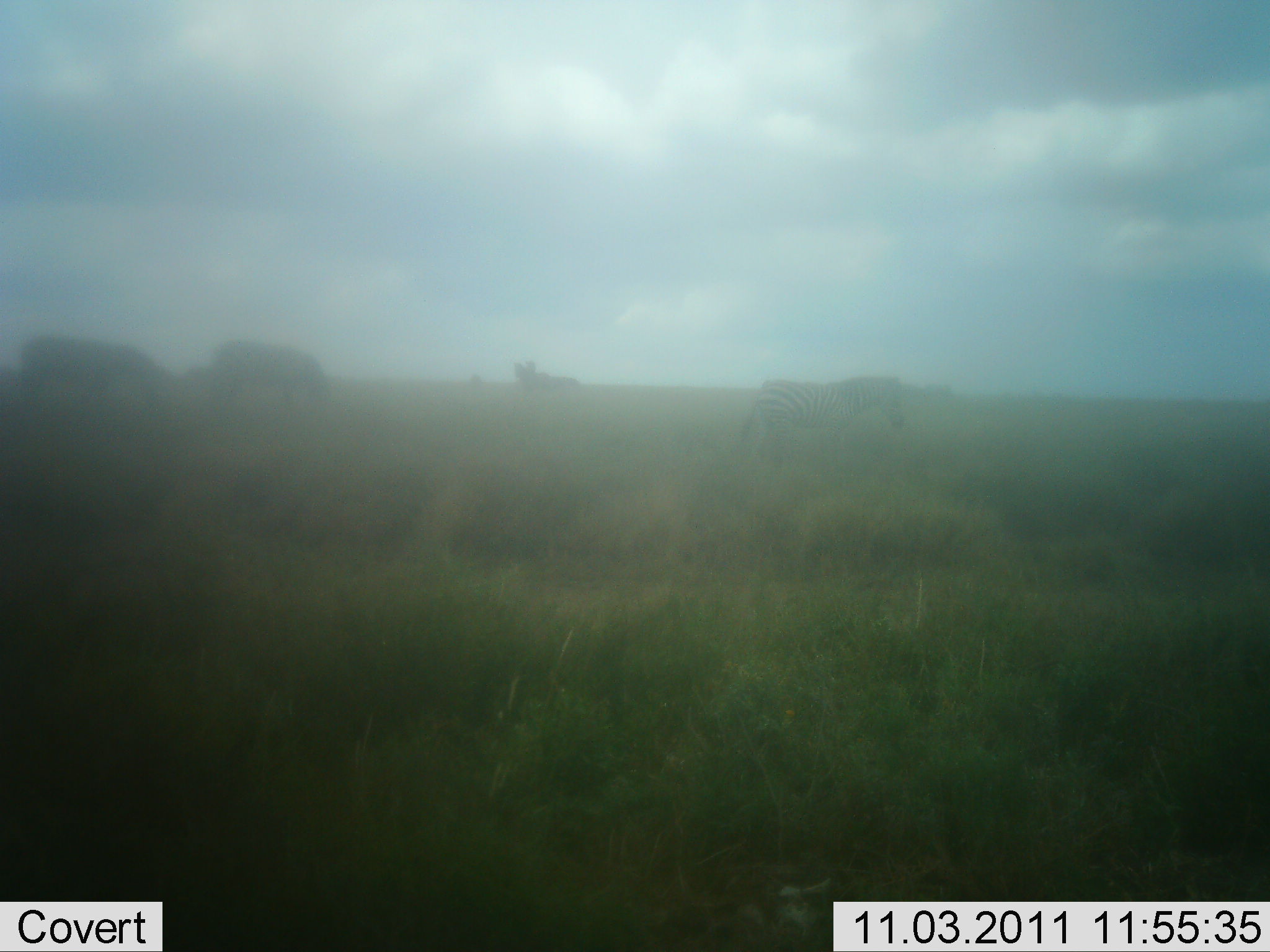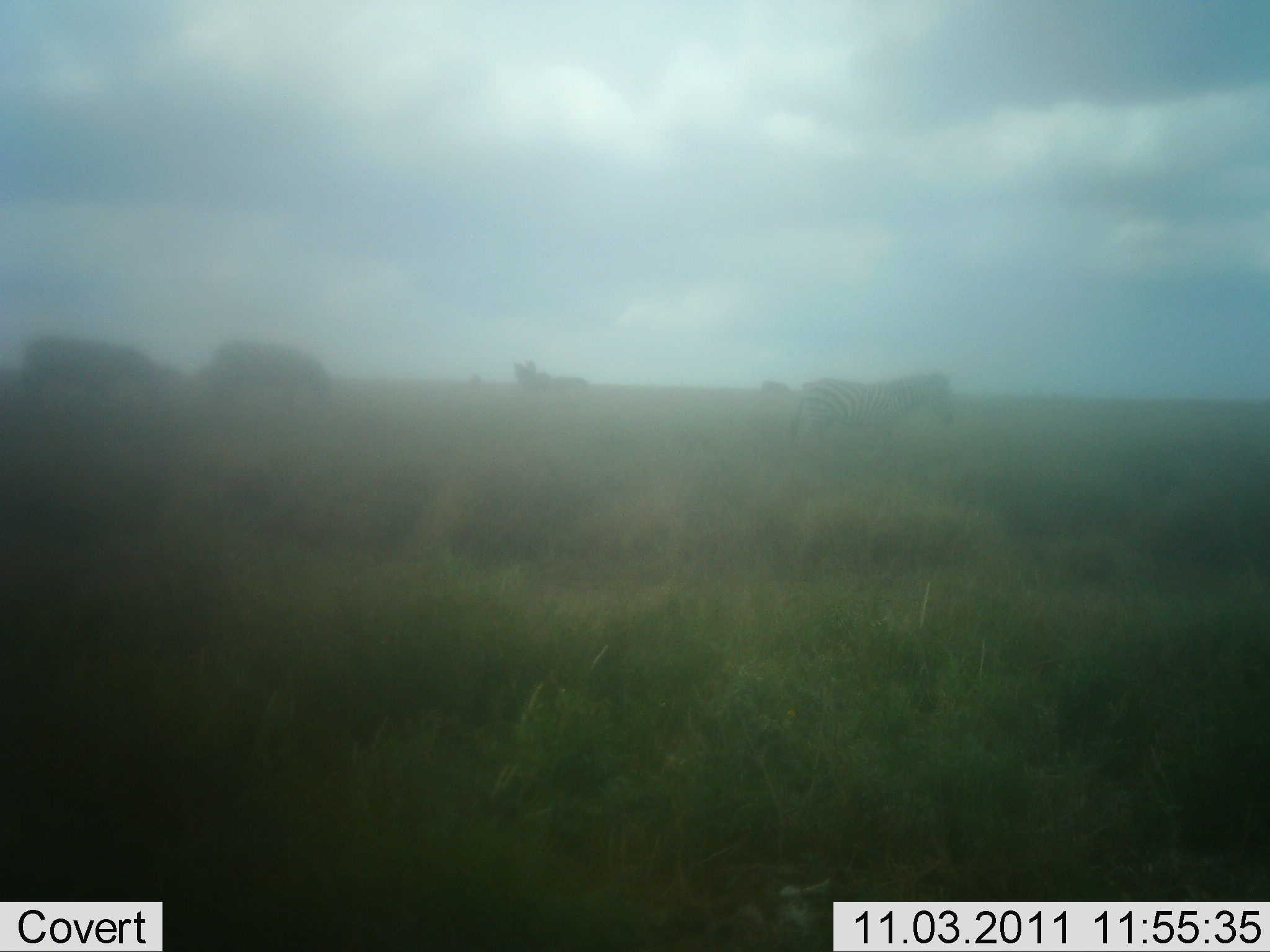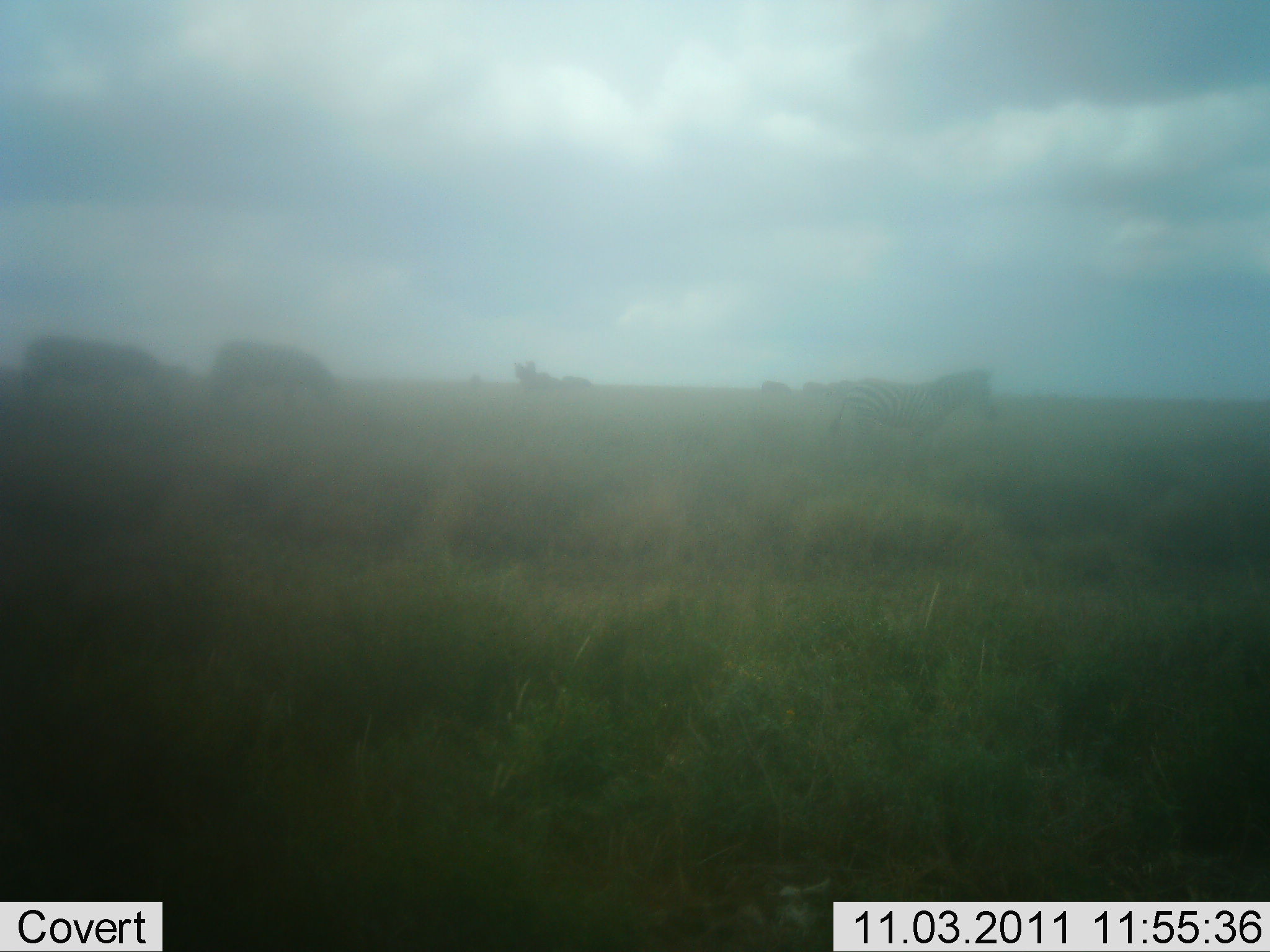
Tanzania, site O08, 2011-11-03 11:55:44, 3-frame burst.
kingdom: Animalia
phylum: Chordata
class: Mammalia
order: Perissodactyla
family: Equidae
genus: Equus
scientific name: Equus quagga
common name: plains zebra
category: zebra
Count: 2.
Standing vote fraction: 18%.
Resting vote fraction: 0%.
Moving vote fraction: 82%.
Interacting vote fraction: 9%.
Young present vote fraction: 0%.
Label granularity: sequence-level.